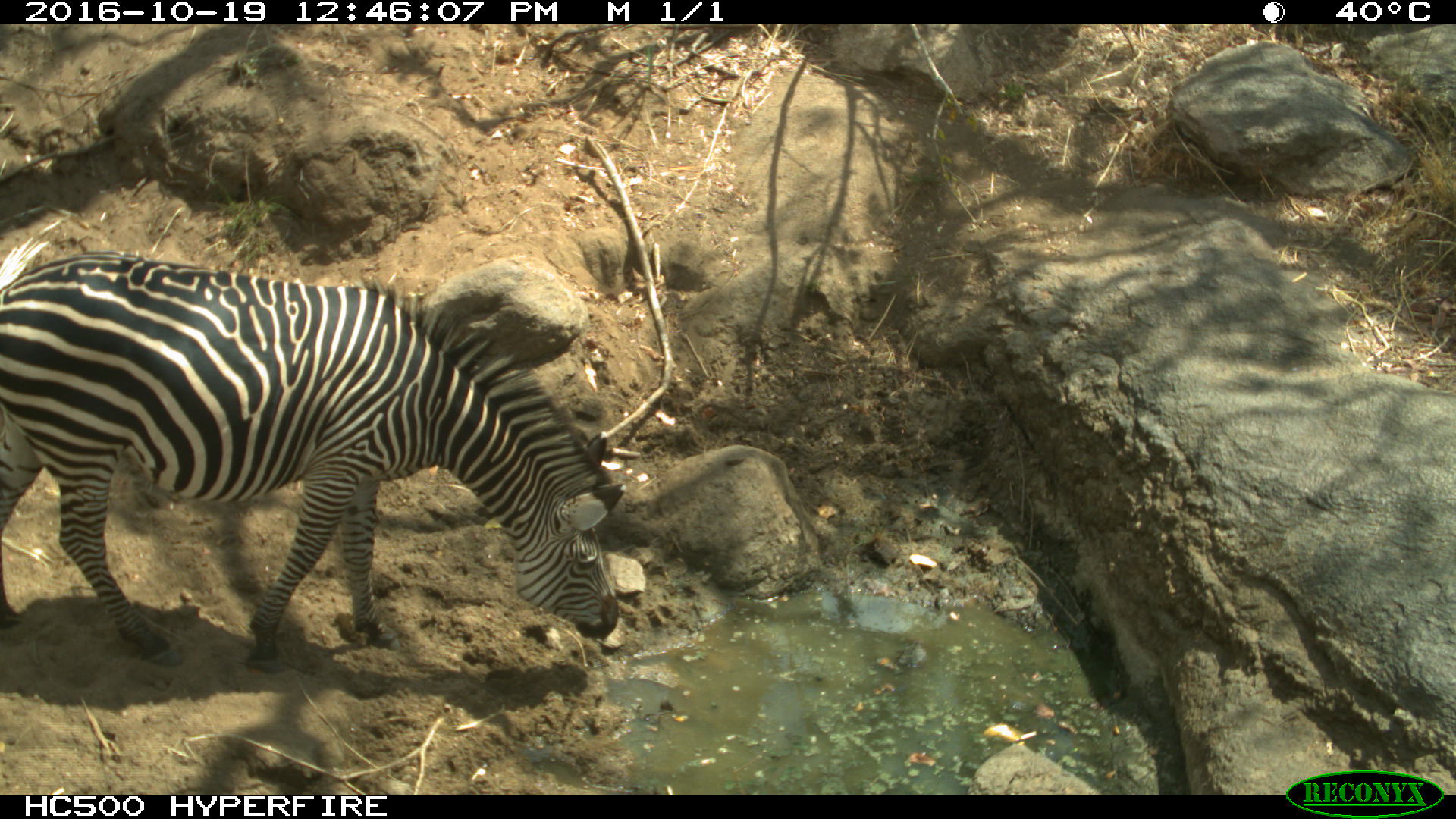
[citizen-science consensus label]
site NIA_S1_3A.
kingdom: Animalia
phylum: Chordata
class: Mammalia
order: Perissodactyla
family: Equidae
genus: Equus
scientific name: Equus quagga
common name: plains zebra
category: zebraplains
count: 1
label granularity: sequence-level